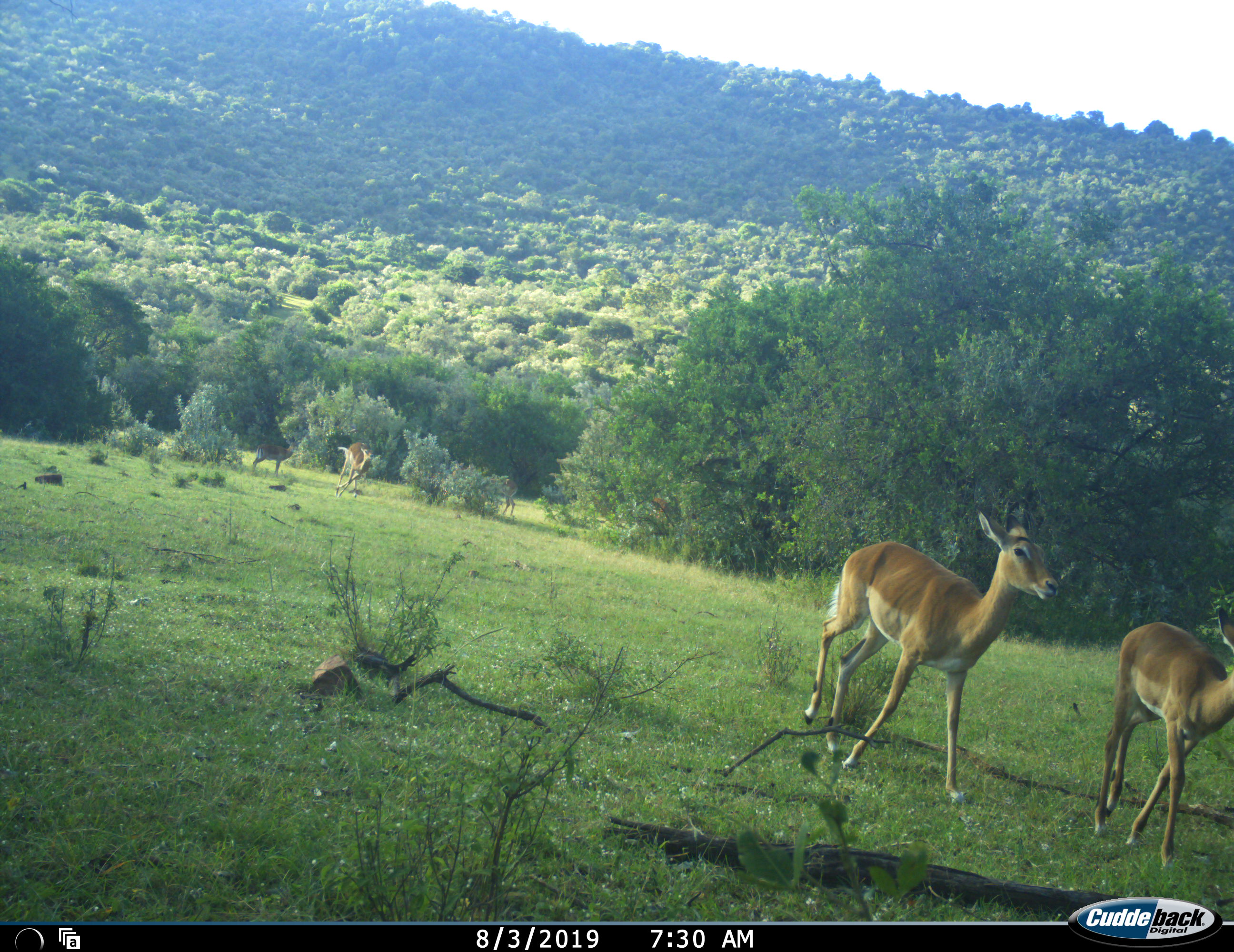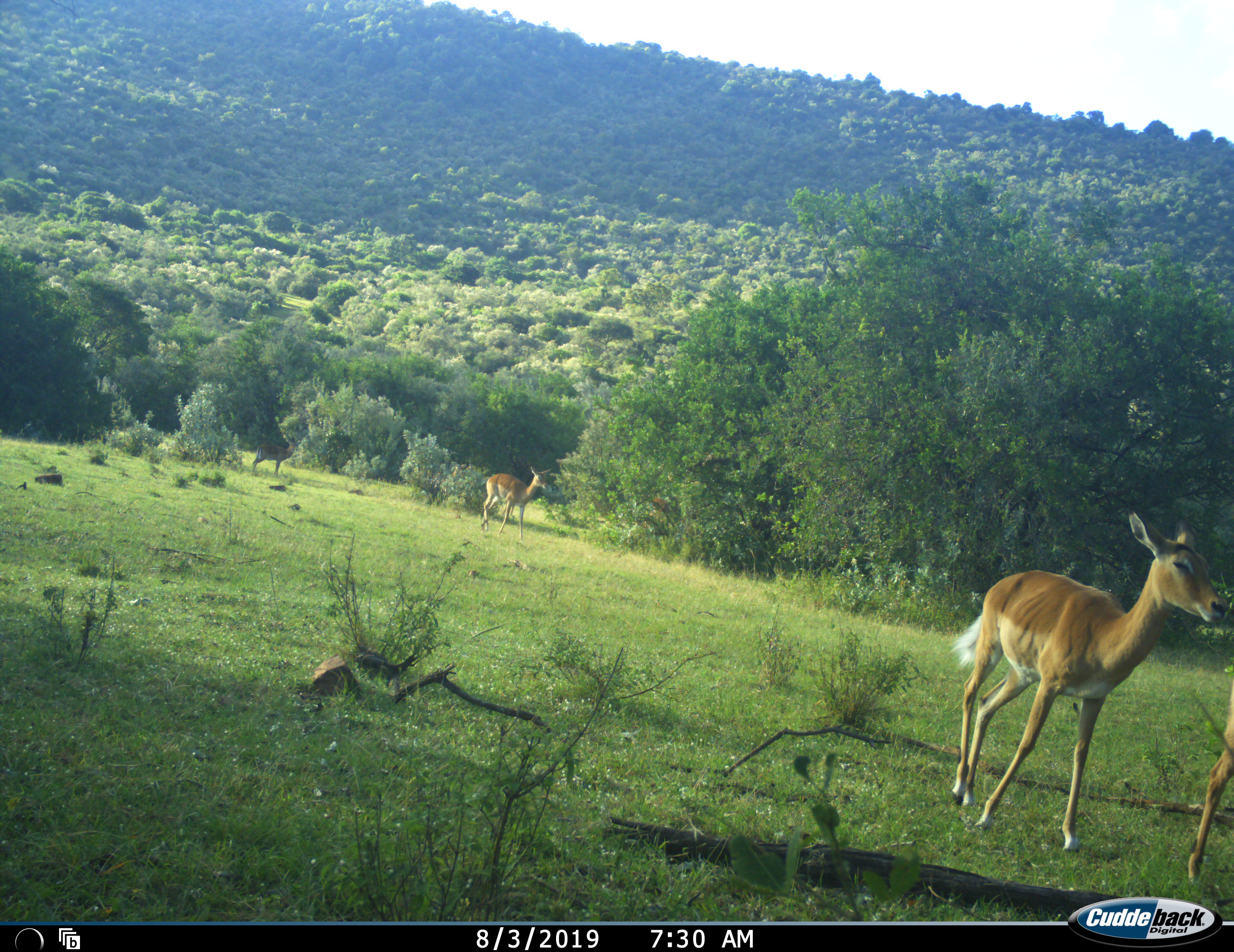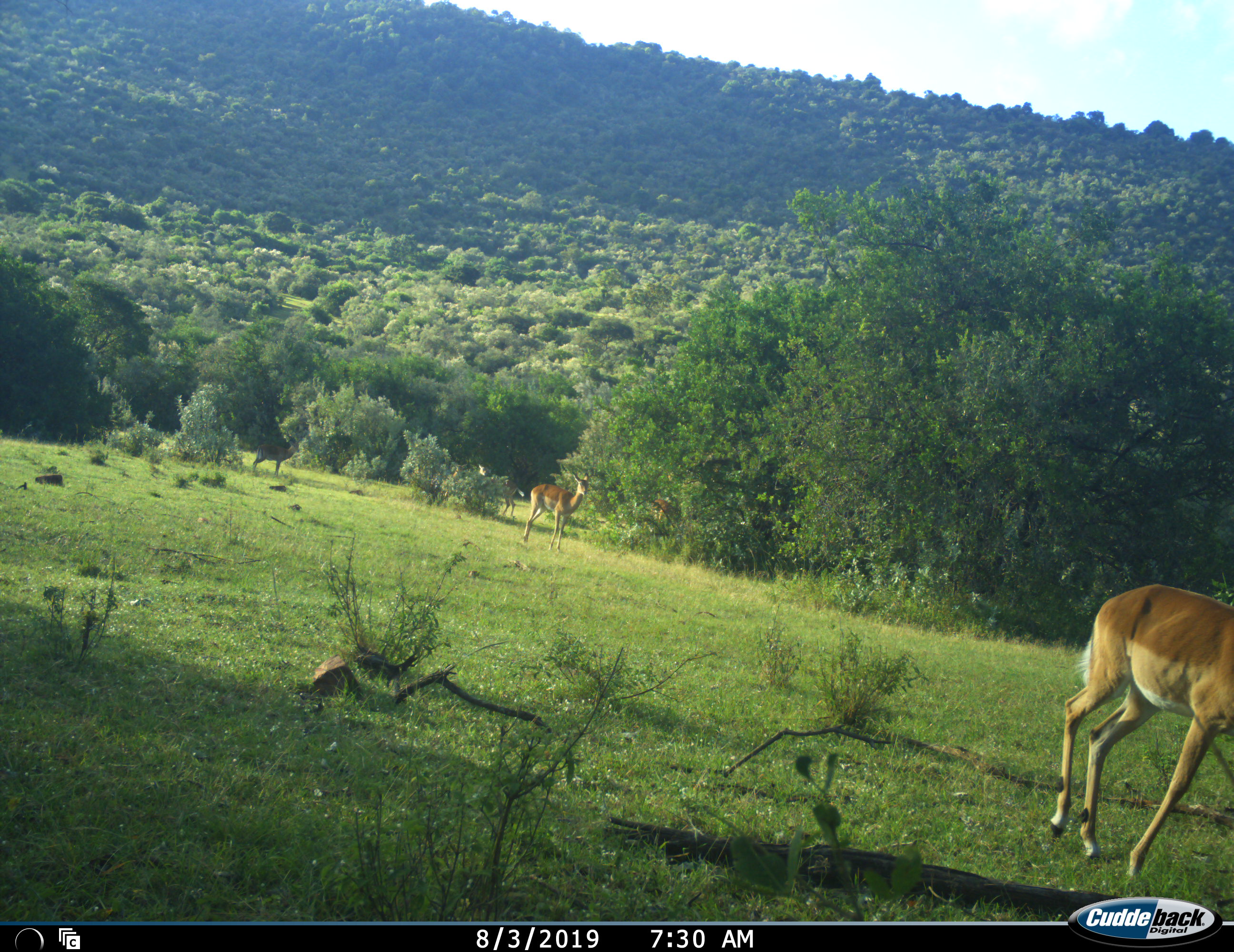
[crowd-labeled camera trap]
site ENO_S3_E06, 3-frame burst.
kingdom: Animalia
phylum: Chordata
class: Mammalia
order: Artiodactyla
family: Bovidae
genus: Aepyceros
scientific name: Aepyceros melampus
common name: impala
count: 3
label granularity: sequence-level